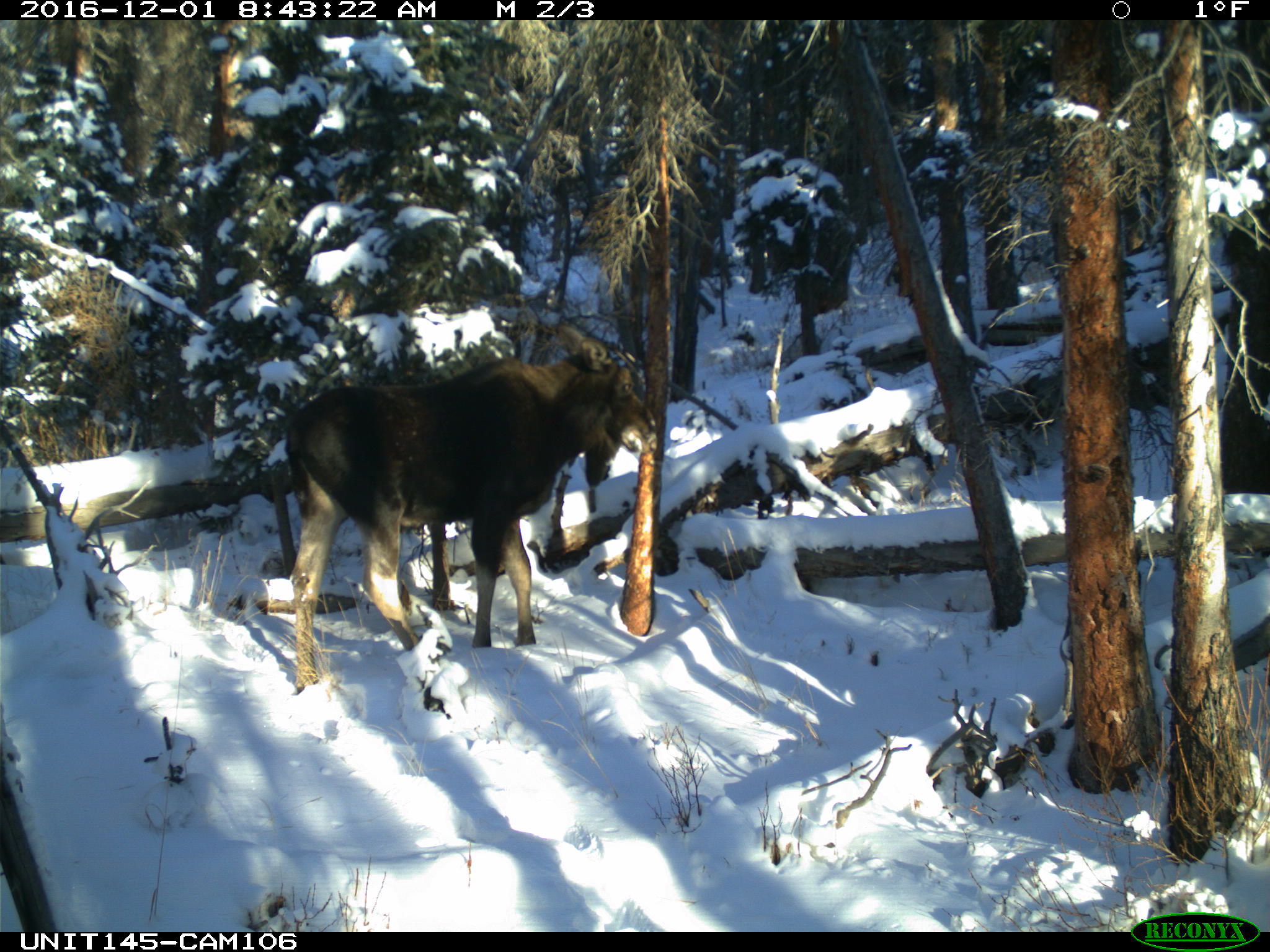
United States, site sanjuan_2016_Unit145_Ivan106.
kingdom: Animalia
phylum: Chordata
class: Mammalia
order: Artiodactyla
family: Cervidae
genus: Alces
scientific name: Alces alces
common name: moose